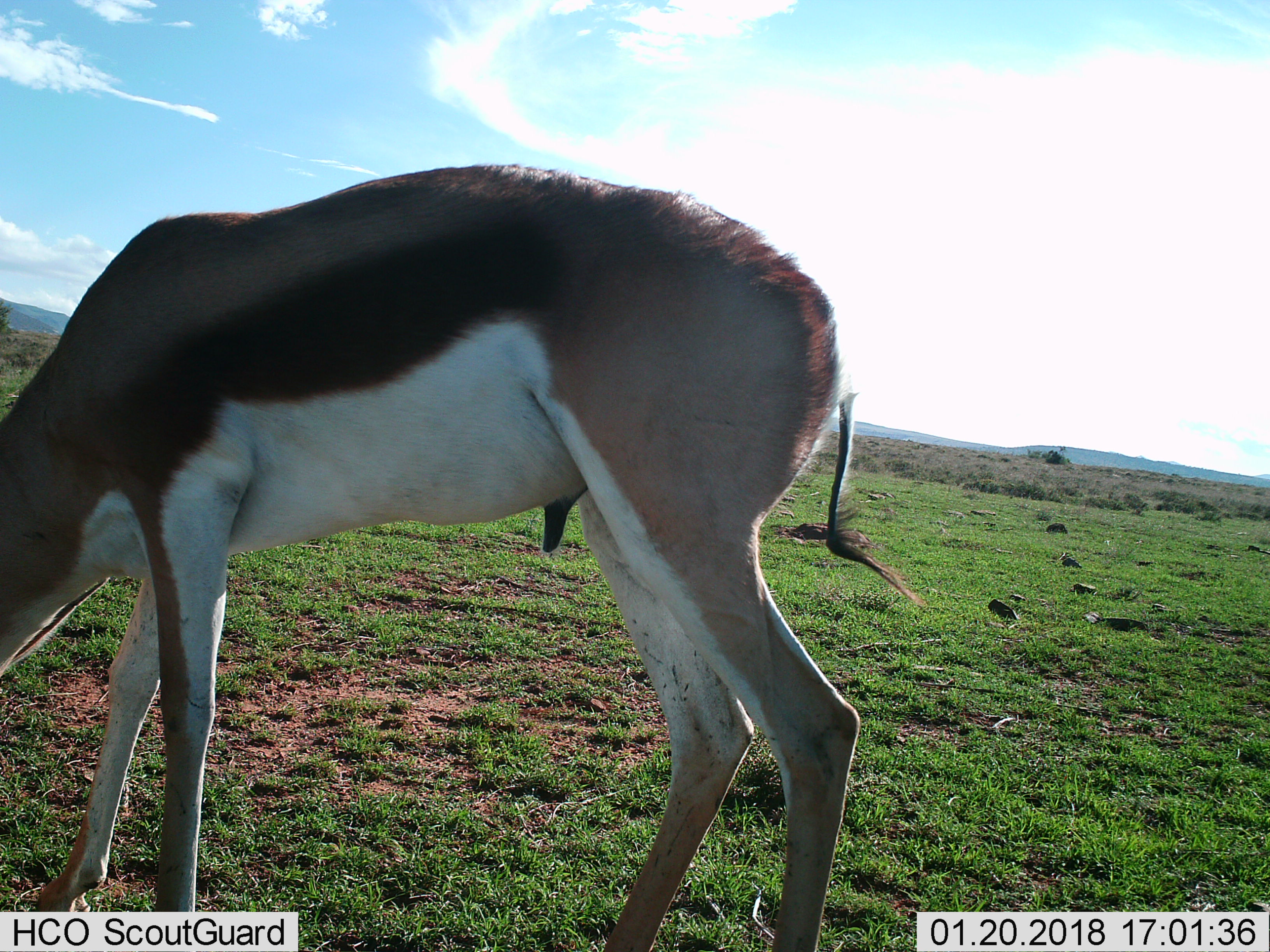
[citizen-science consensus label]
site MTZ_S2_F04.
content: unidentified animal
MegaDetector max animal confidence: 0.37